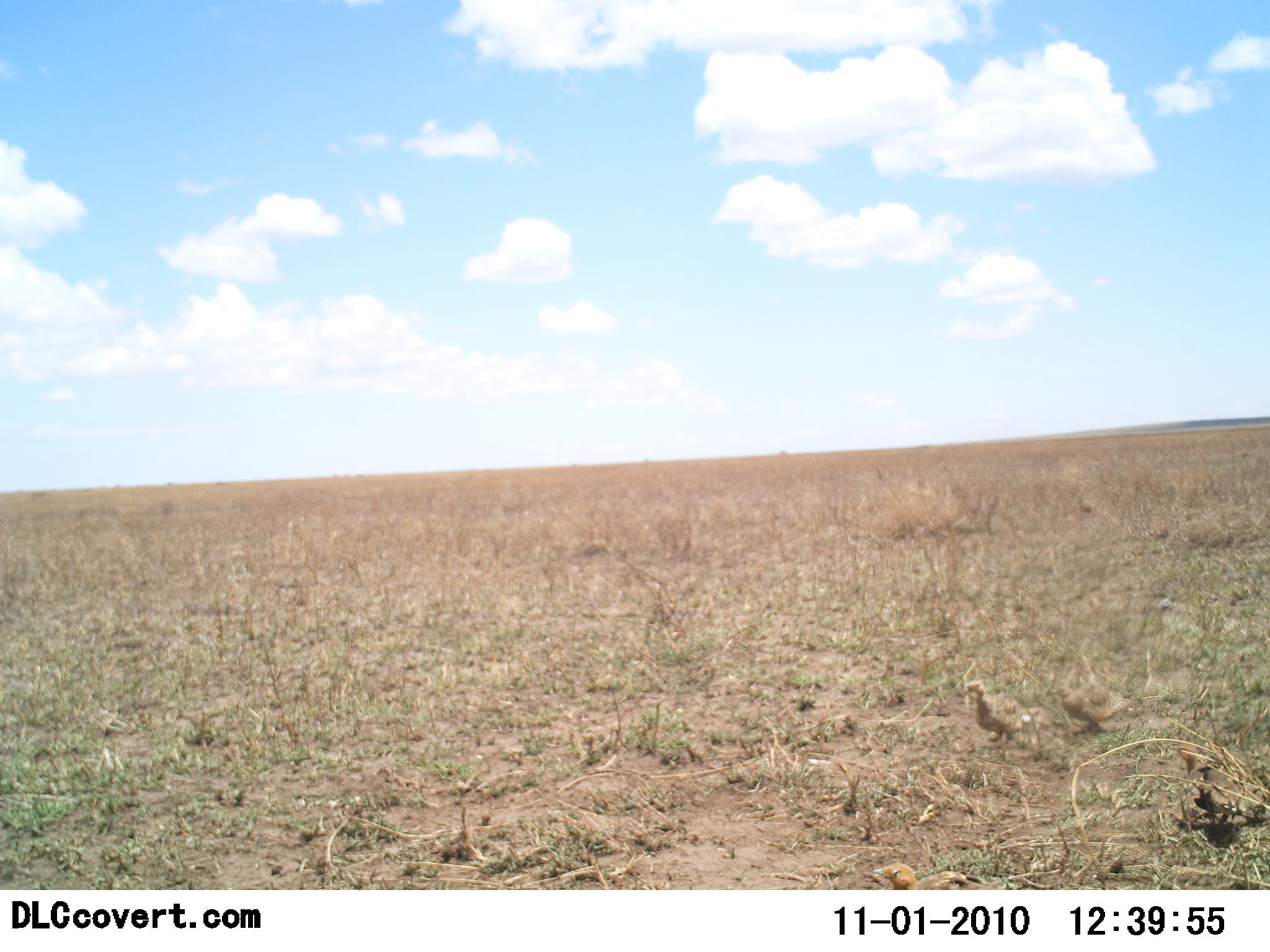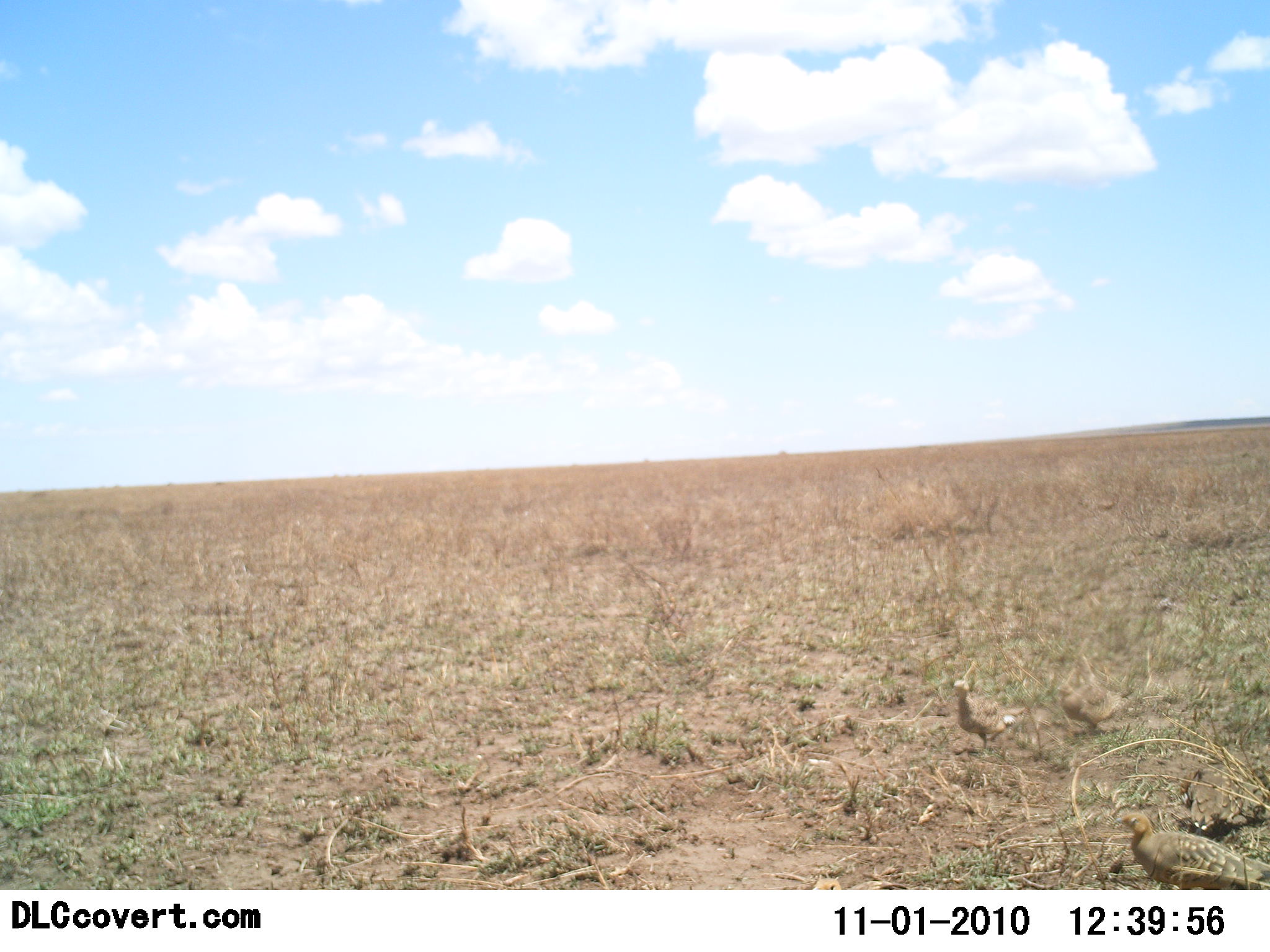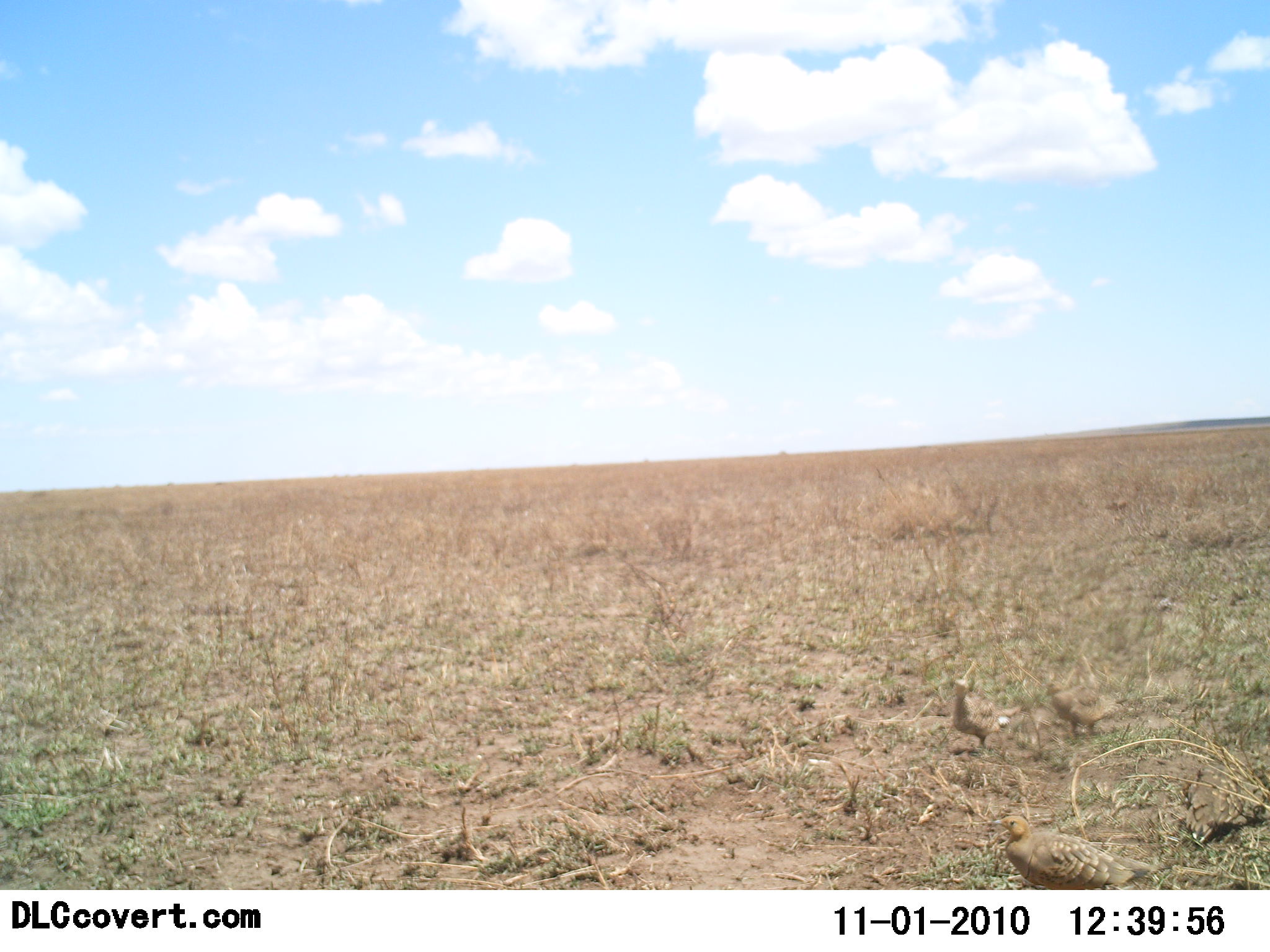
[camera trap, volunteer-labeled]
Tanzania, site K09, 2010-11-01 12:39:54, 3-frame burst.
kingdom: Animalia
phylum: Chordata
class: Aves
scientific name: Aves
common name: bird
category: otherbird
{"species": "otherbird (bird) (Aves)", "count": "5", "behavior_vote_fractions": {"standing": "13%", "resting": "0%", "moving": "93%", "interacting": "0%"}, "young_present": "0%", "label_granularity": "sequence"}